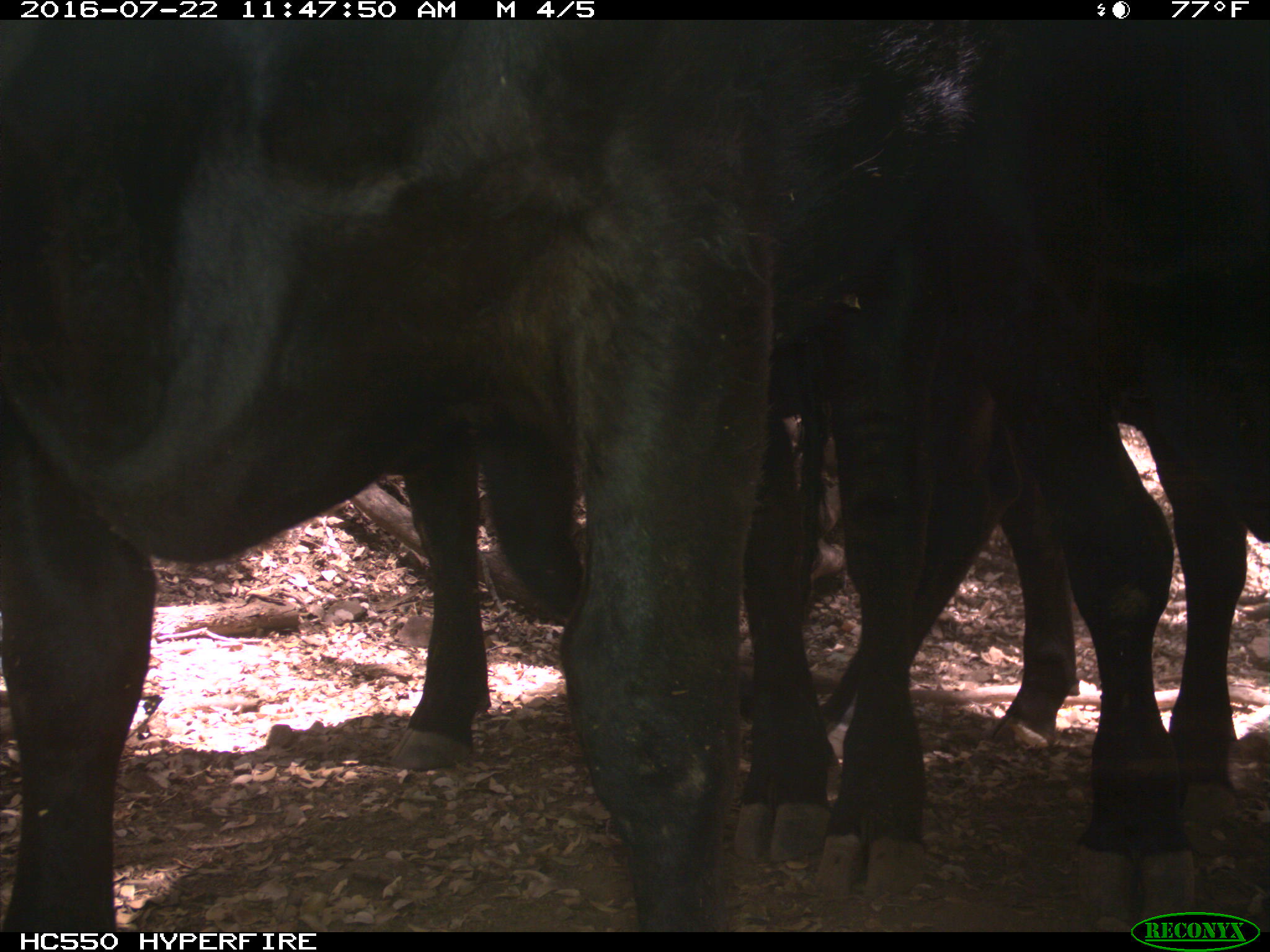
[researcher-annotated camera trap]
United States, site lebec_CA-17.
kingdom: Animalia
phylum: Chordata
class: Mammalia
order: Artiodactyla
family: Bovidae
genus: Bos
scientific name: Bos taurus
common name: domestic cow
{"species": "Bos taurus (domestic cow)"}